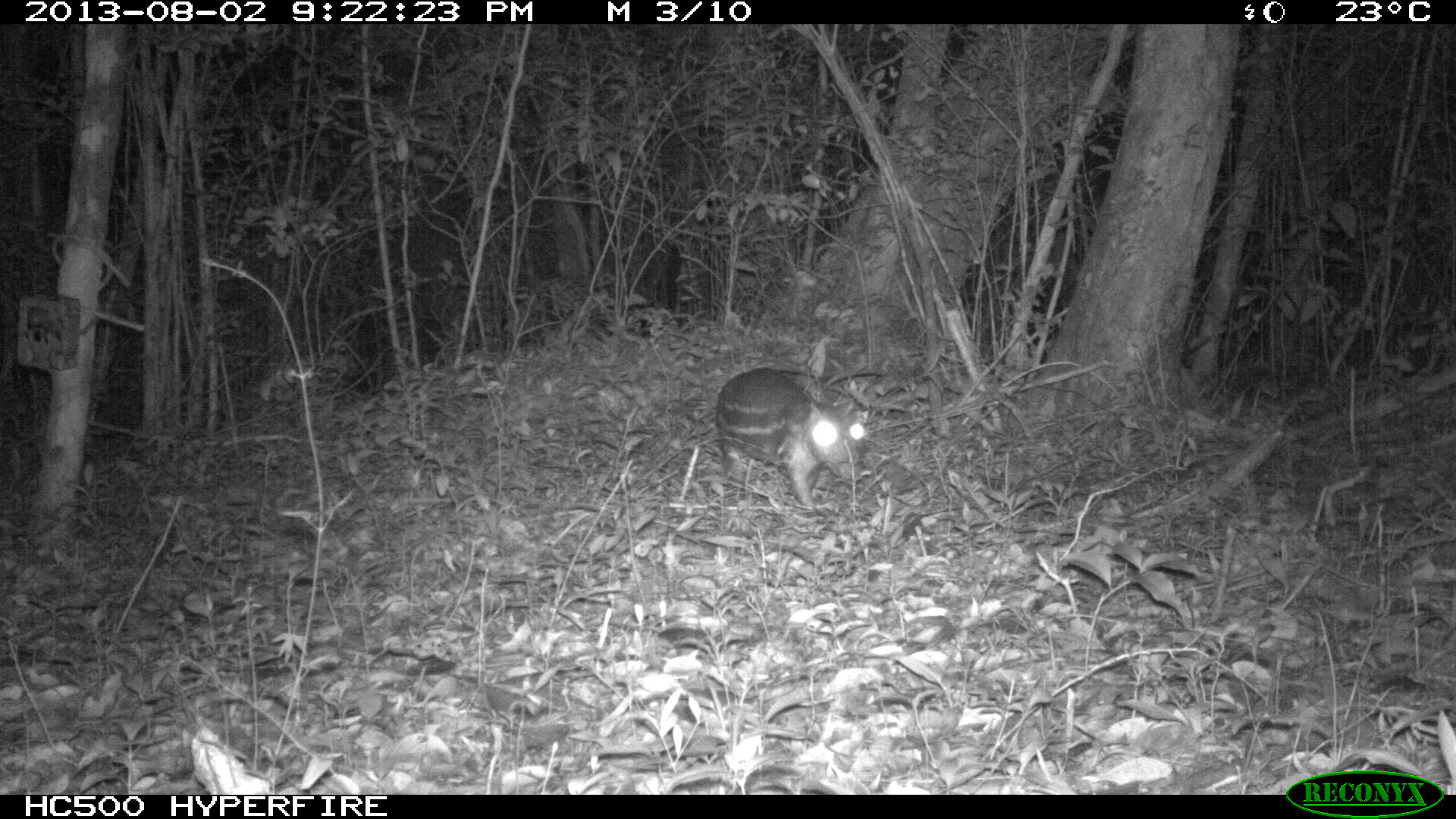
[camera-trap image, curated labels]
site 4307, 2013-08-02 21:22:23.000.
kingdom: Animalia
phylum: Chordata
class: Mammalia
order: Rodentia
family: Dasyproctidae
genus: Dasyprocta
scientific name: Dasyprocta punctata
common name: central american agouti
Dasyprocta punctata (central american agouti), count 1.